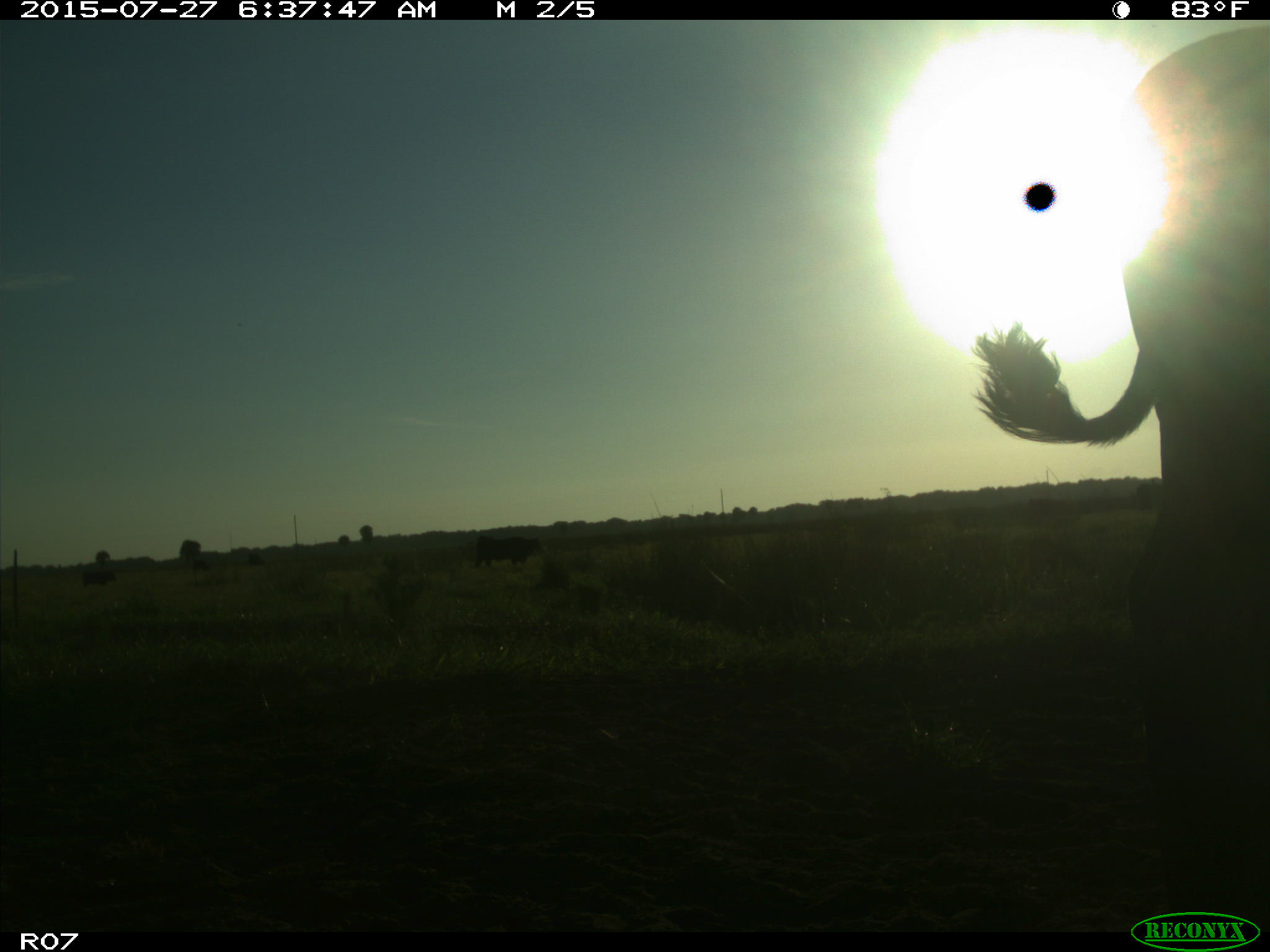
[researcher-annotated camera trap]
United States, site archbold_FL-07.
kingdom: Animalia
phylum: Chordata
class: Mammalia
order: Artiodactyla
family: Bovidae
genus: Bos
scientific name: Bos taurus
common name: domestic cow